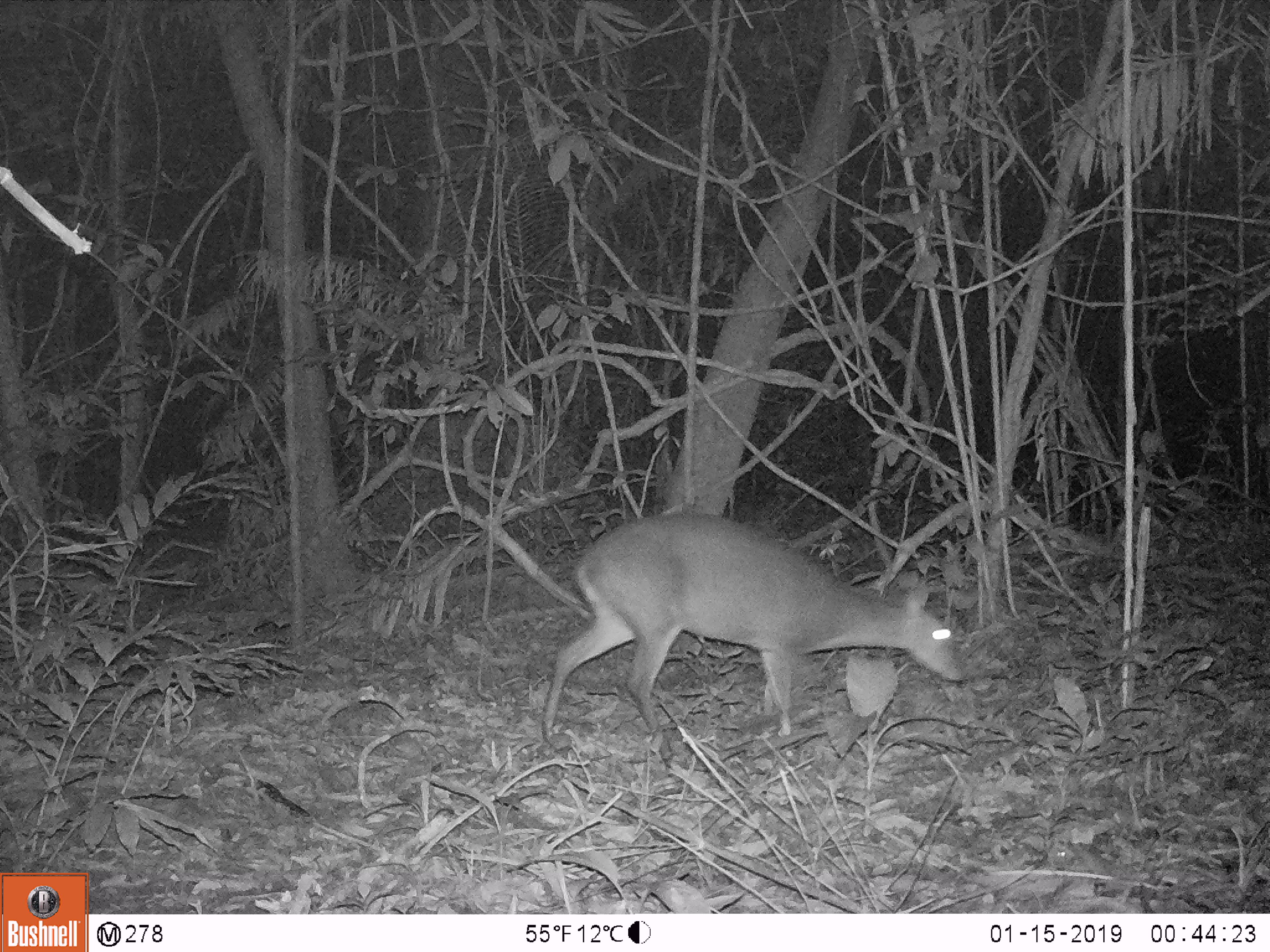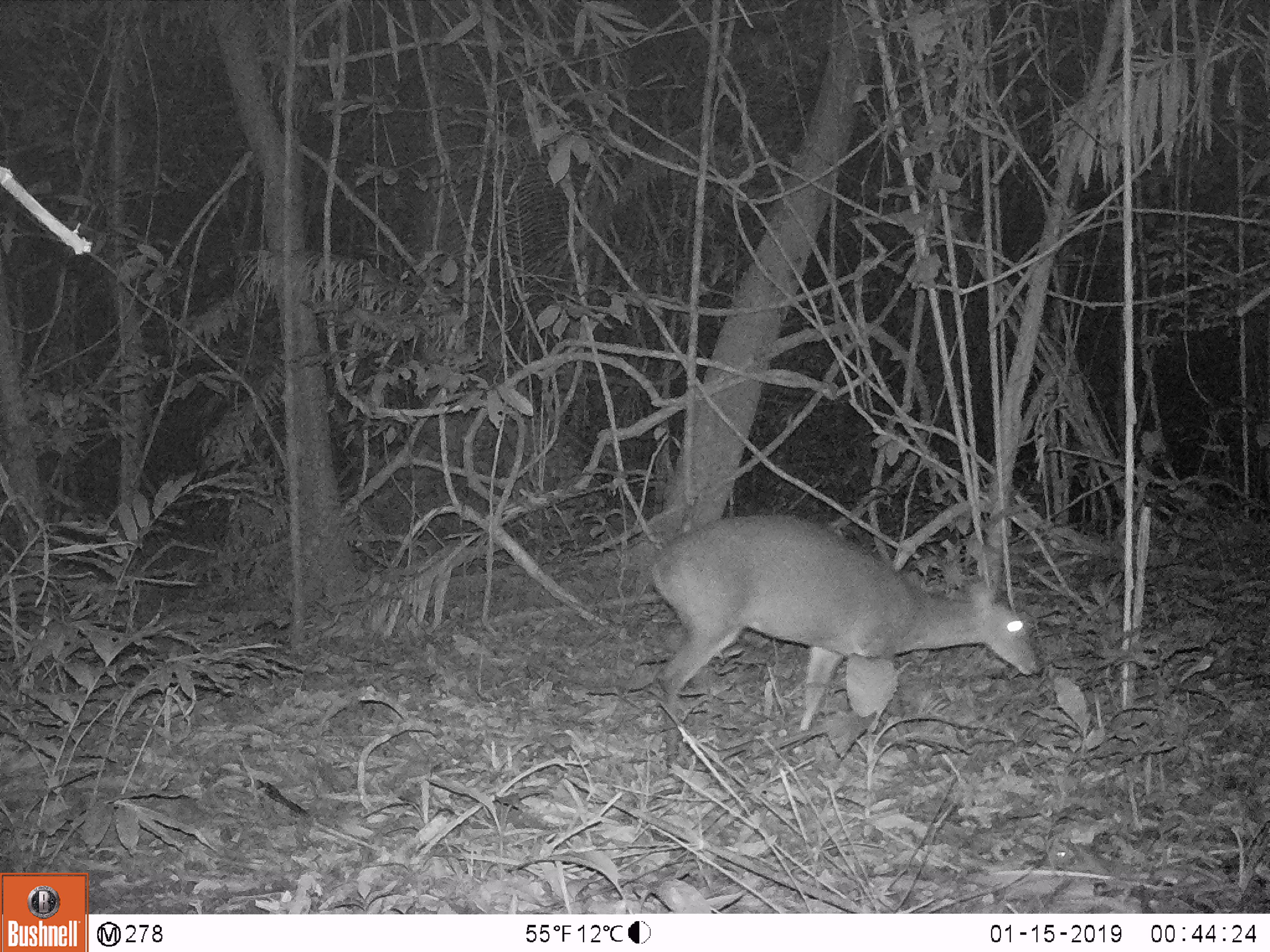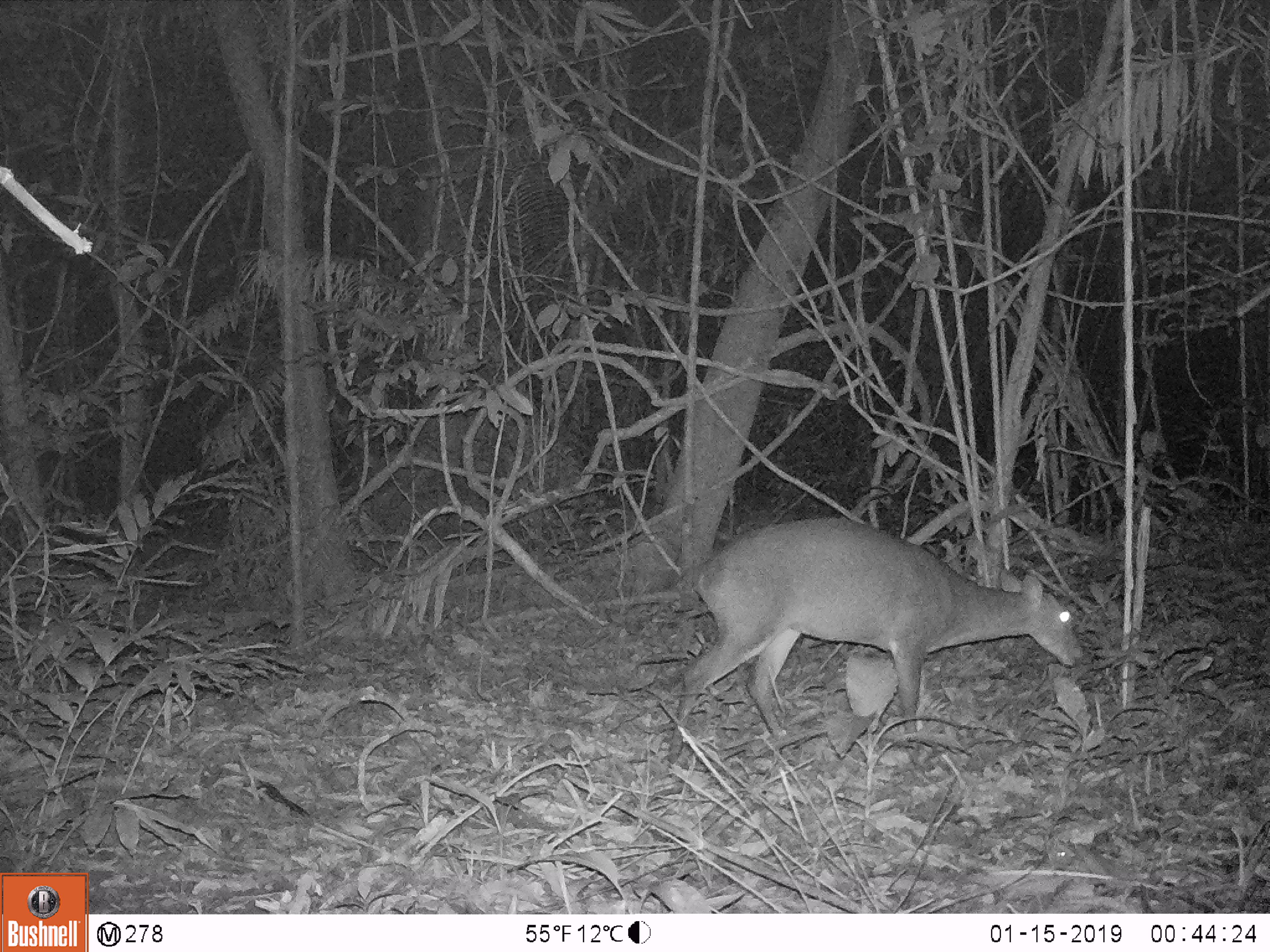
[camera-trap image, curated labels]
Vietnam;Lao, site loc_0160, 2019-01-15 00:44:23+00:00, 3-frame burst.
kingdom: Animalia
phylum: Chordata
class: Mammalia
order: Artiodactyla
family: Cervidae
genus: Muntiacus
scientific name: Muntiacus vuquangensis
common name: large-antlered muntjac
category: large antlered muntjac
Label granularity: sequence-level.